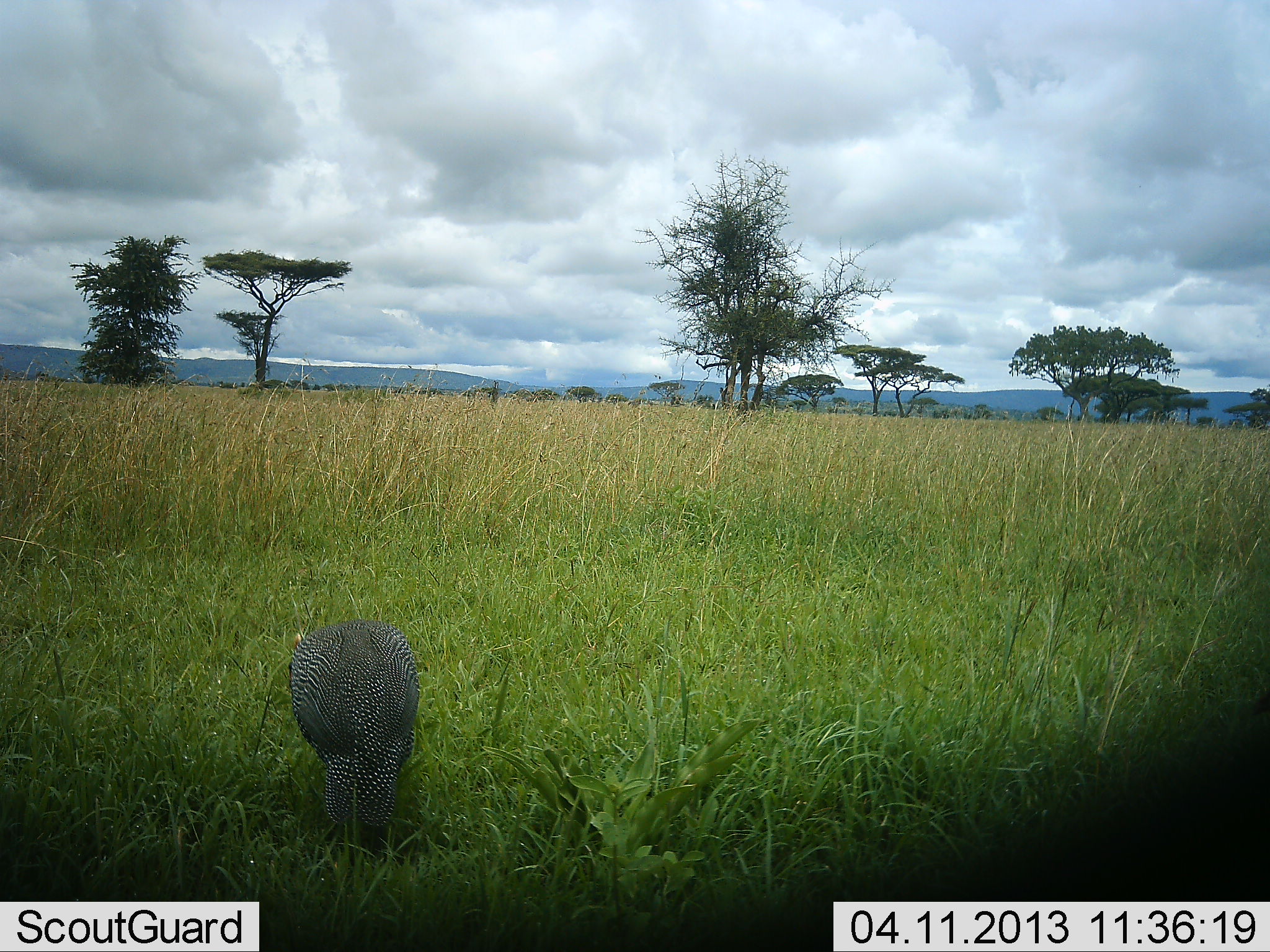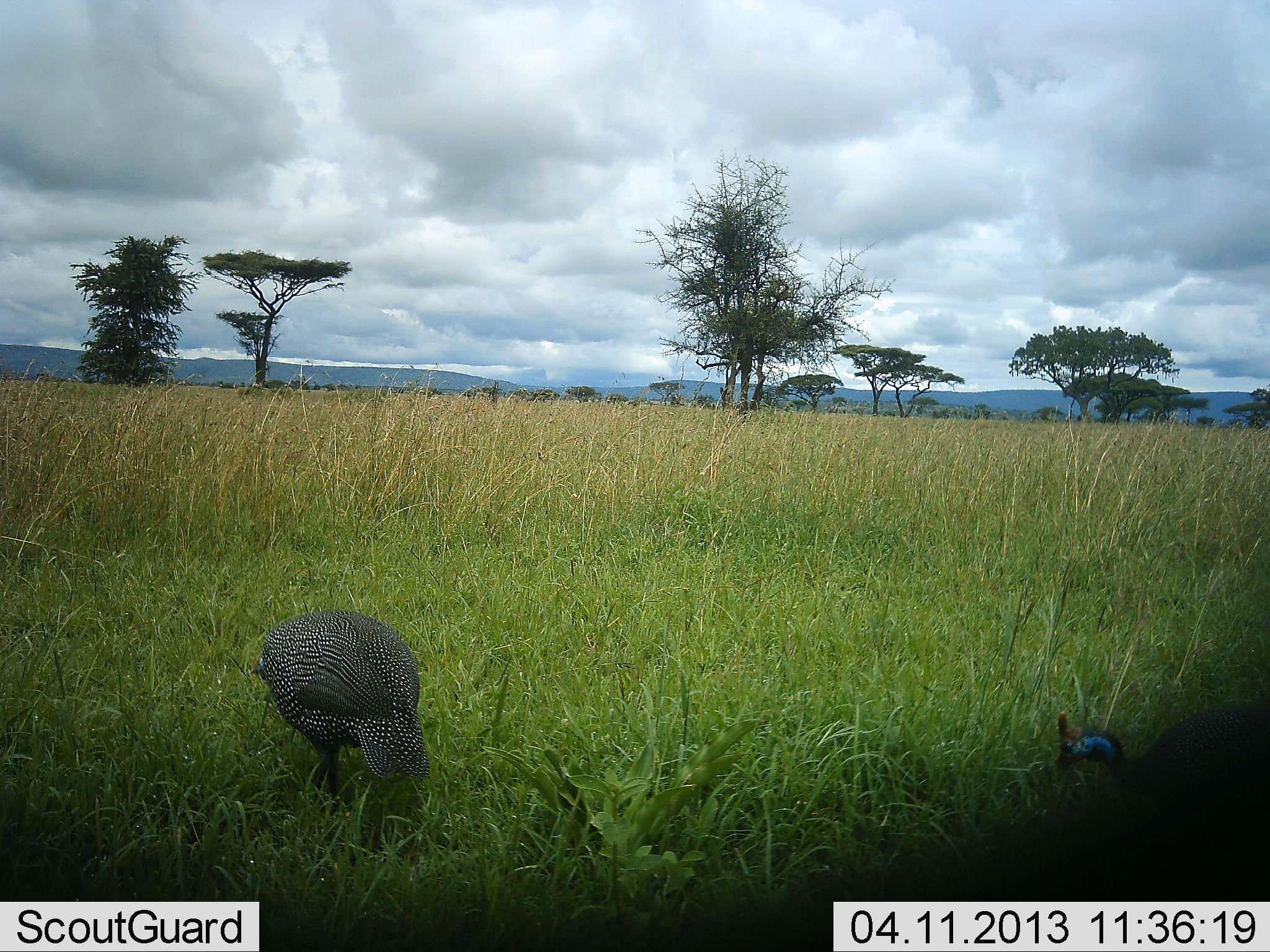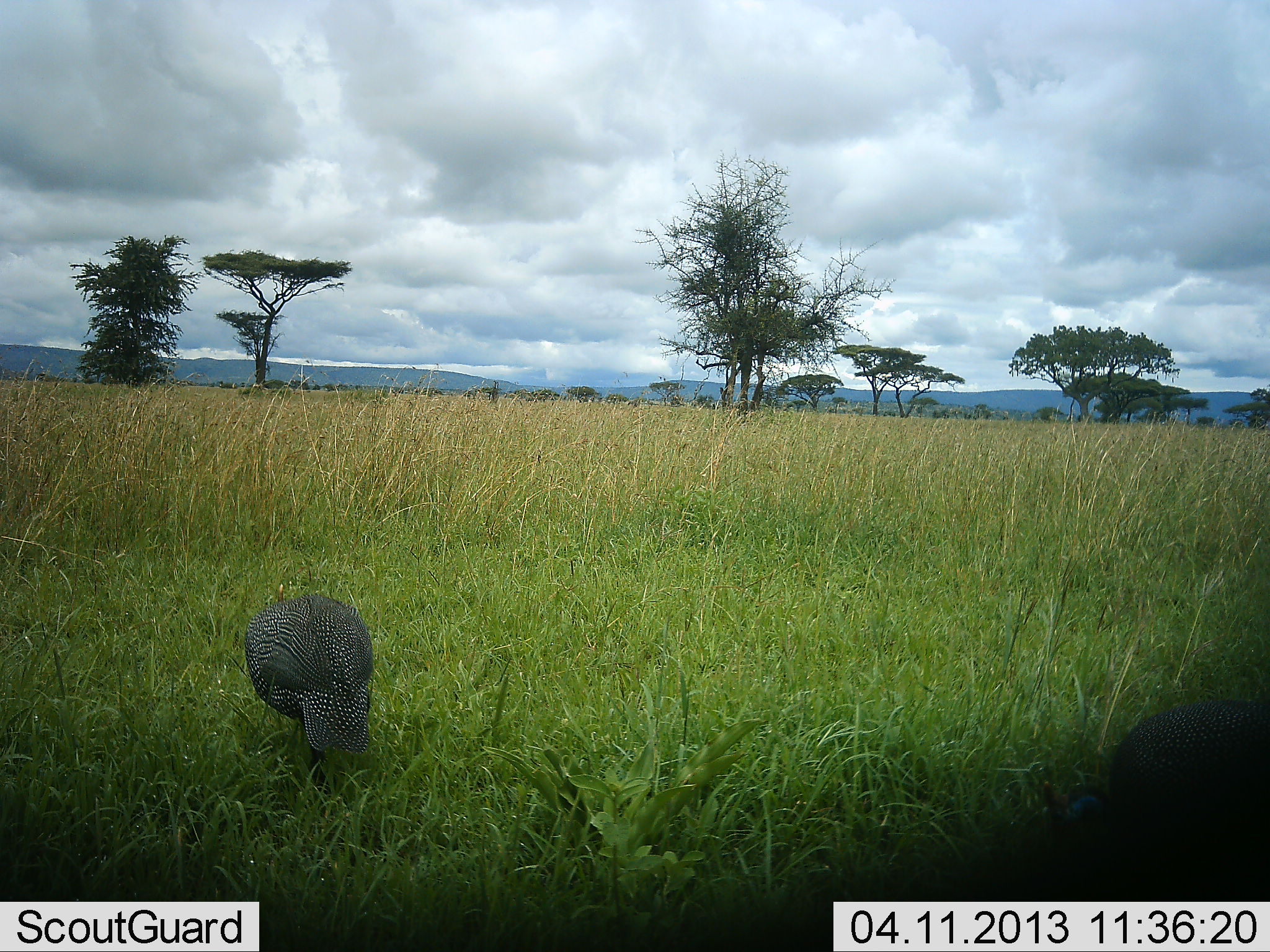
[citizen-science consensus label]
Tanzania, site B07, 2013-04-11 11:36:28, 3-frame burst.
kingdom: Animalia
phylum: Chordata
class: Aves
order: Galliformes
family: Numididae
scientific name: Numididae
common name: guinea fowl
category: guineafowl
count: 2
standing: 21%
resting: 0%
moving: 62%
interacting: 0%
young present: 4%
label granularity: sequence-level